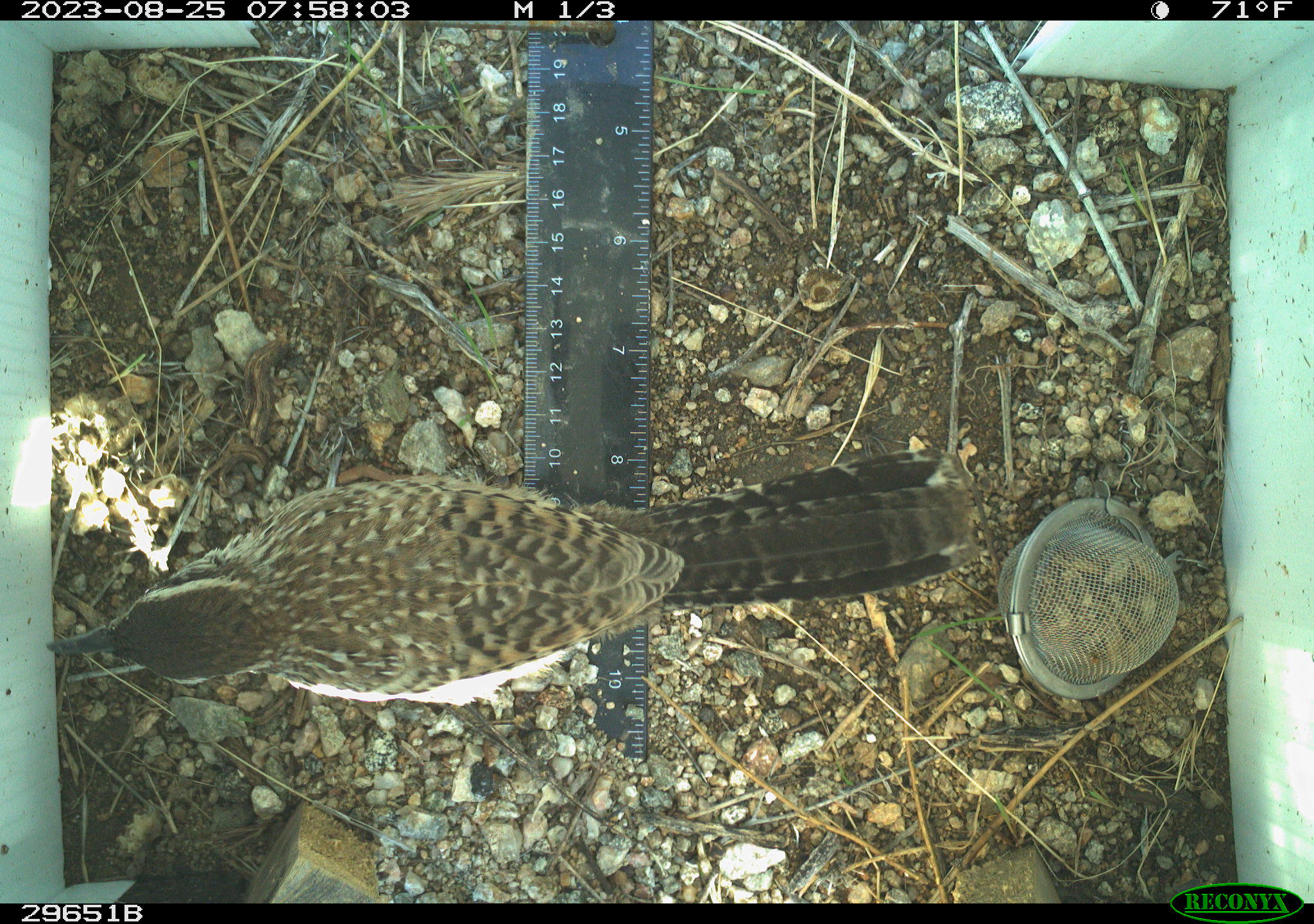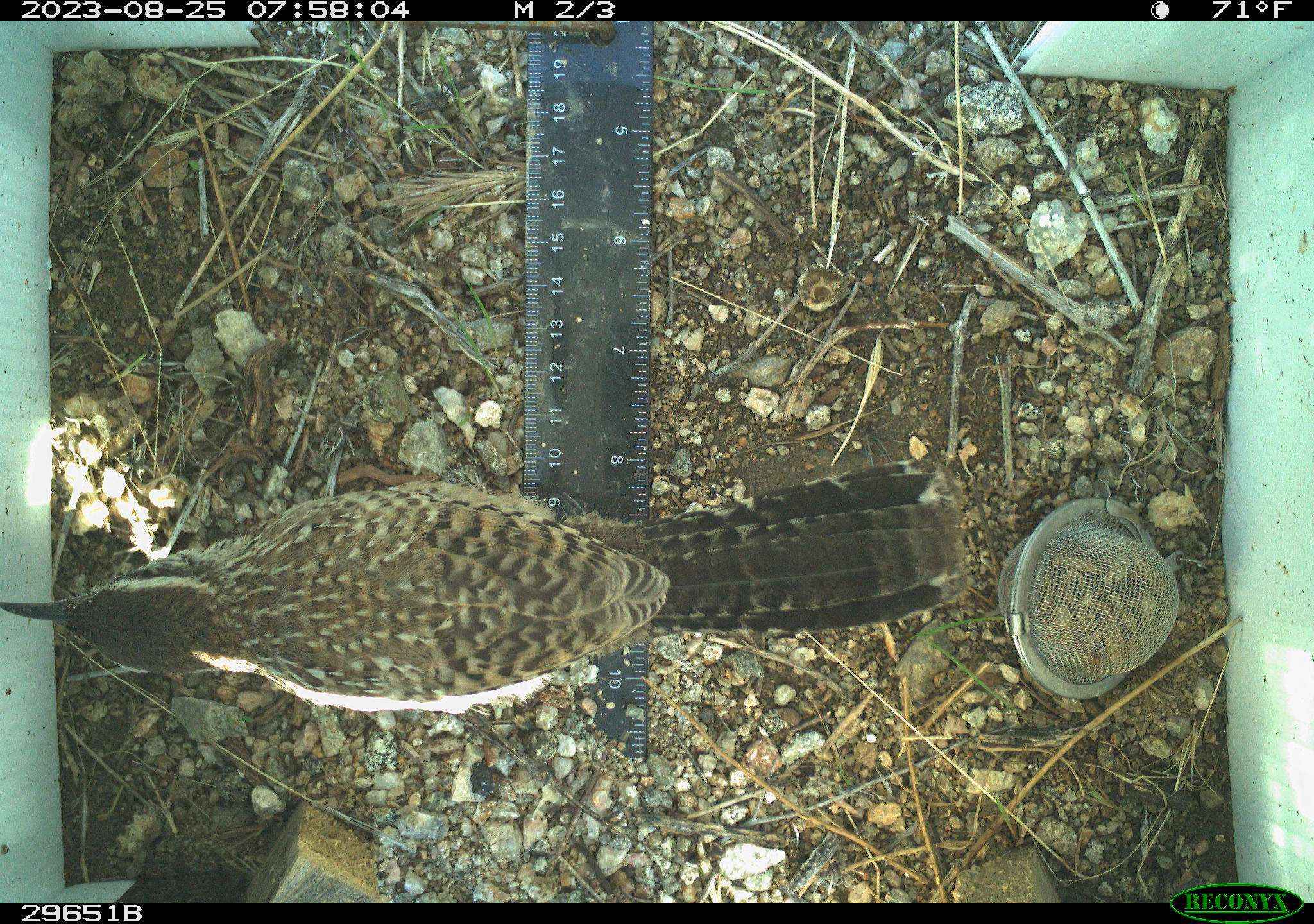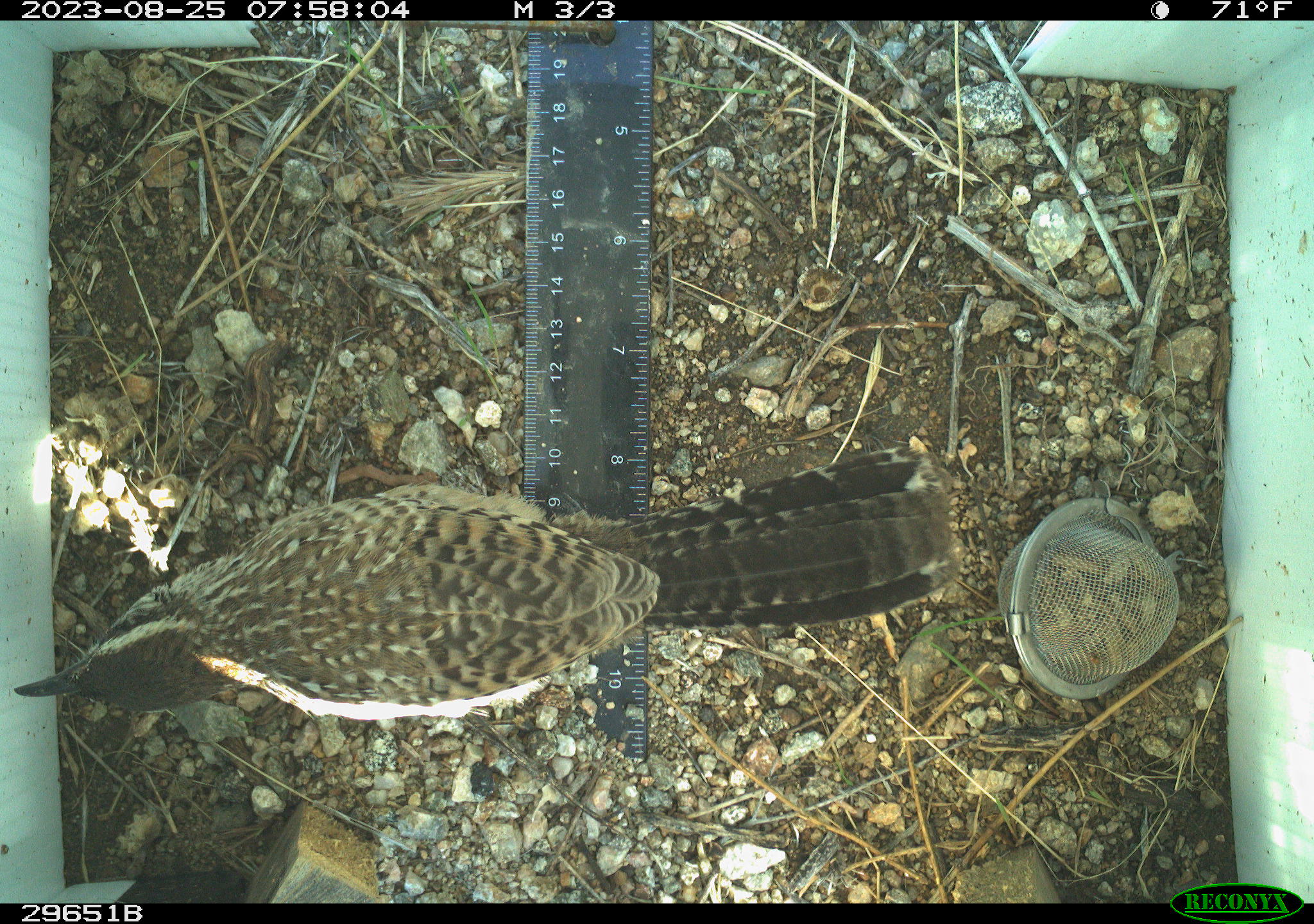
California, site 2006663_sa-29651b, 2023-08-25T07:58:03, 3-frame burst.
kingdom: Animalia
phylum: Chordata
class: Aves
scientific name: Aves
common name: bird